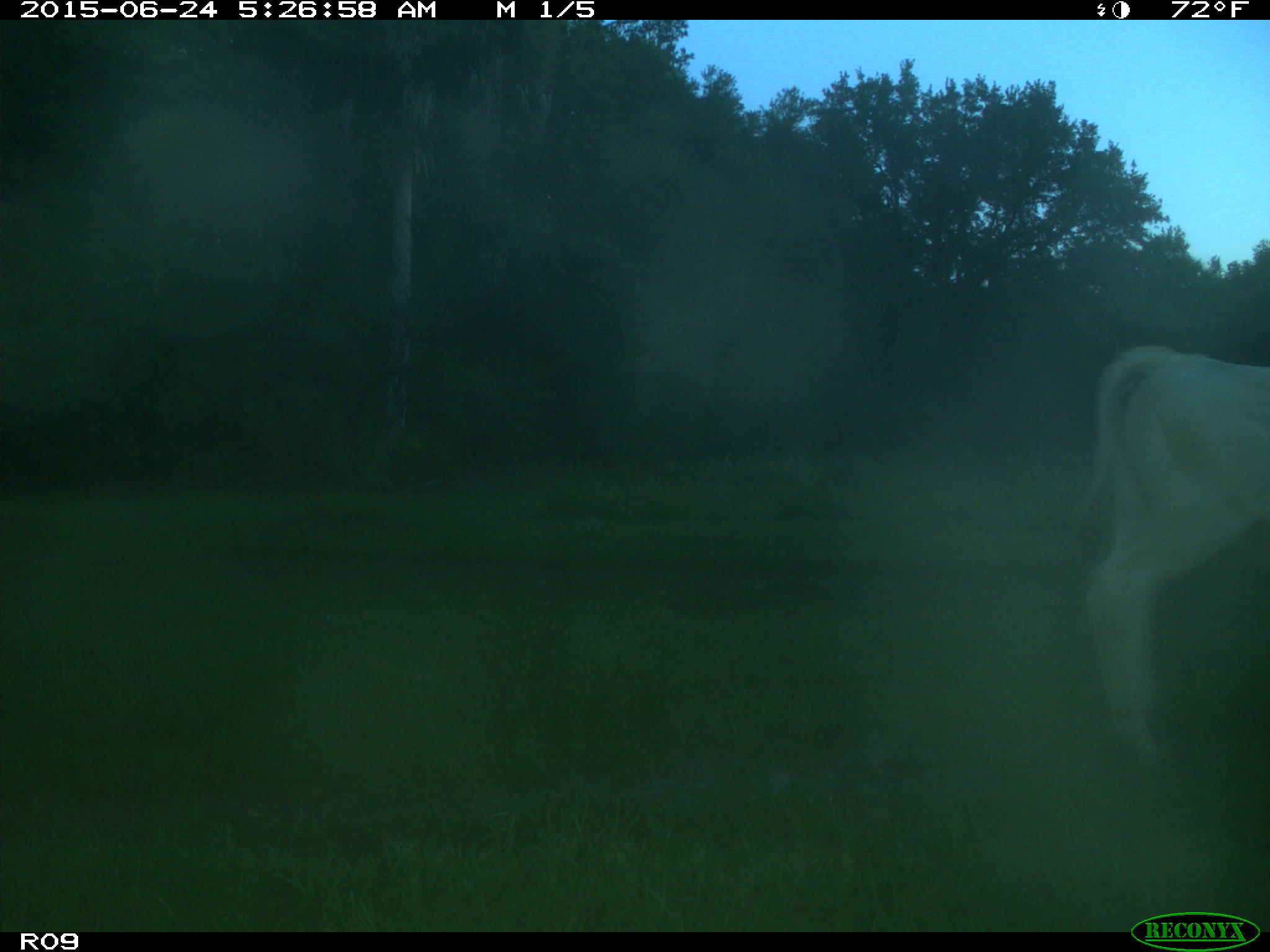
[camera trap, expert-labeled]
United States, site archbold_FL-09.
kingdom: Animalia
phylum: Chordata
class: Mammalia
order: Artiodactyla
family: Bovidae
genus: Bos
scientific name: Bos taurus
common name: domestic cow